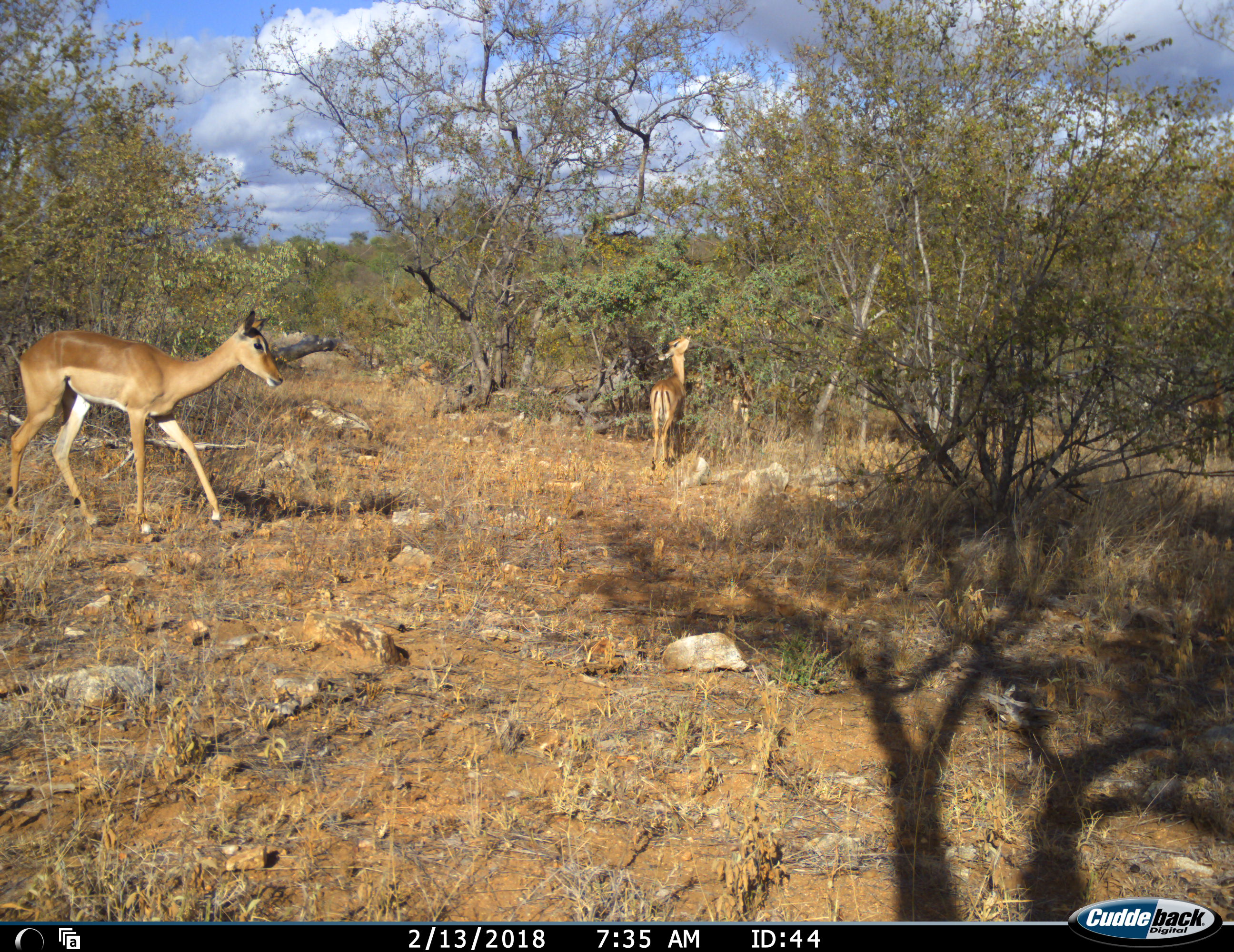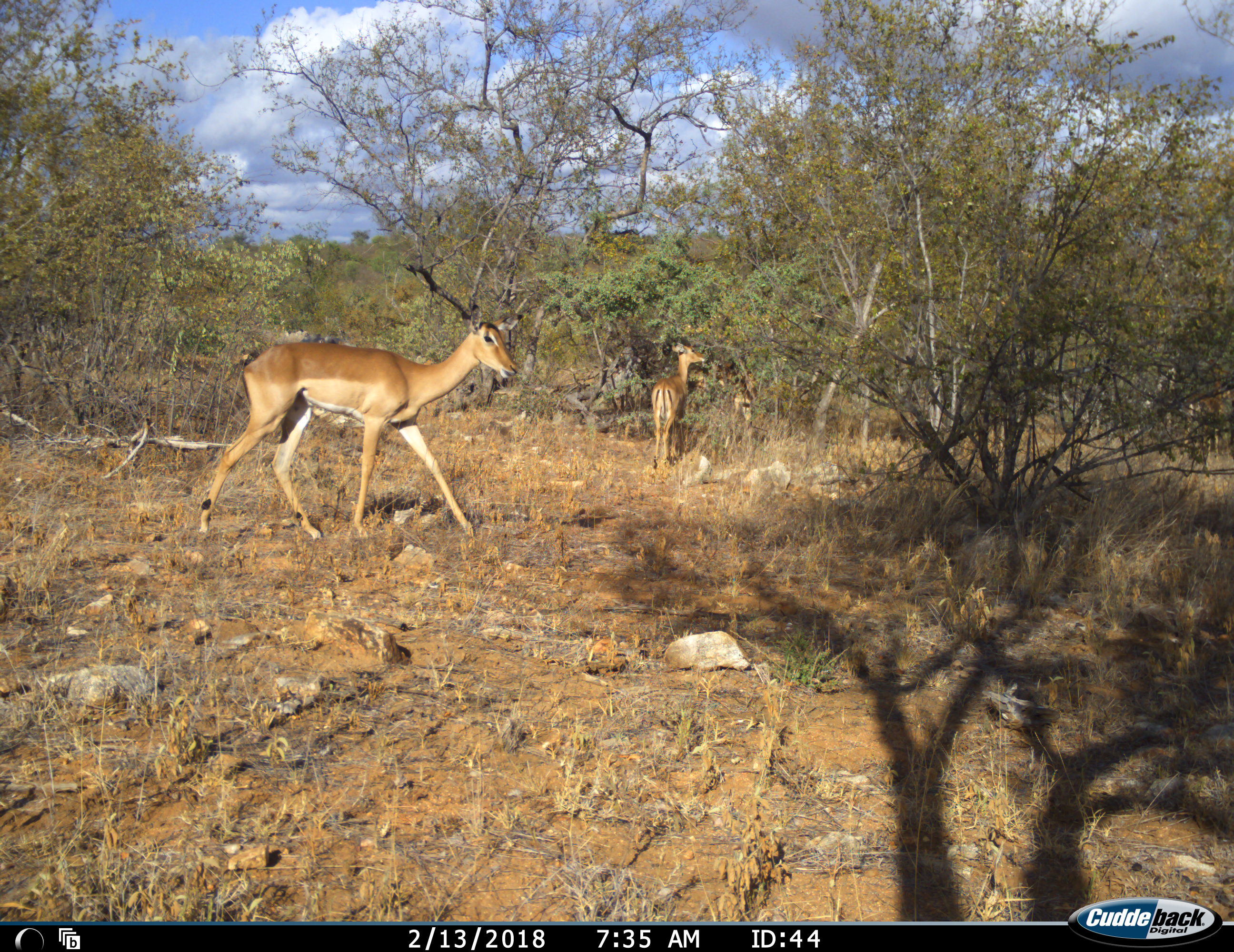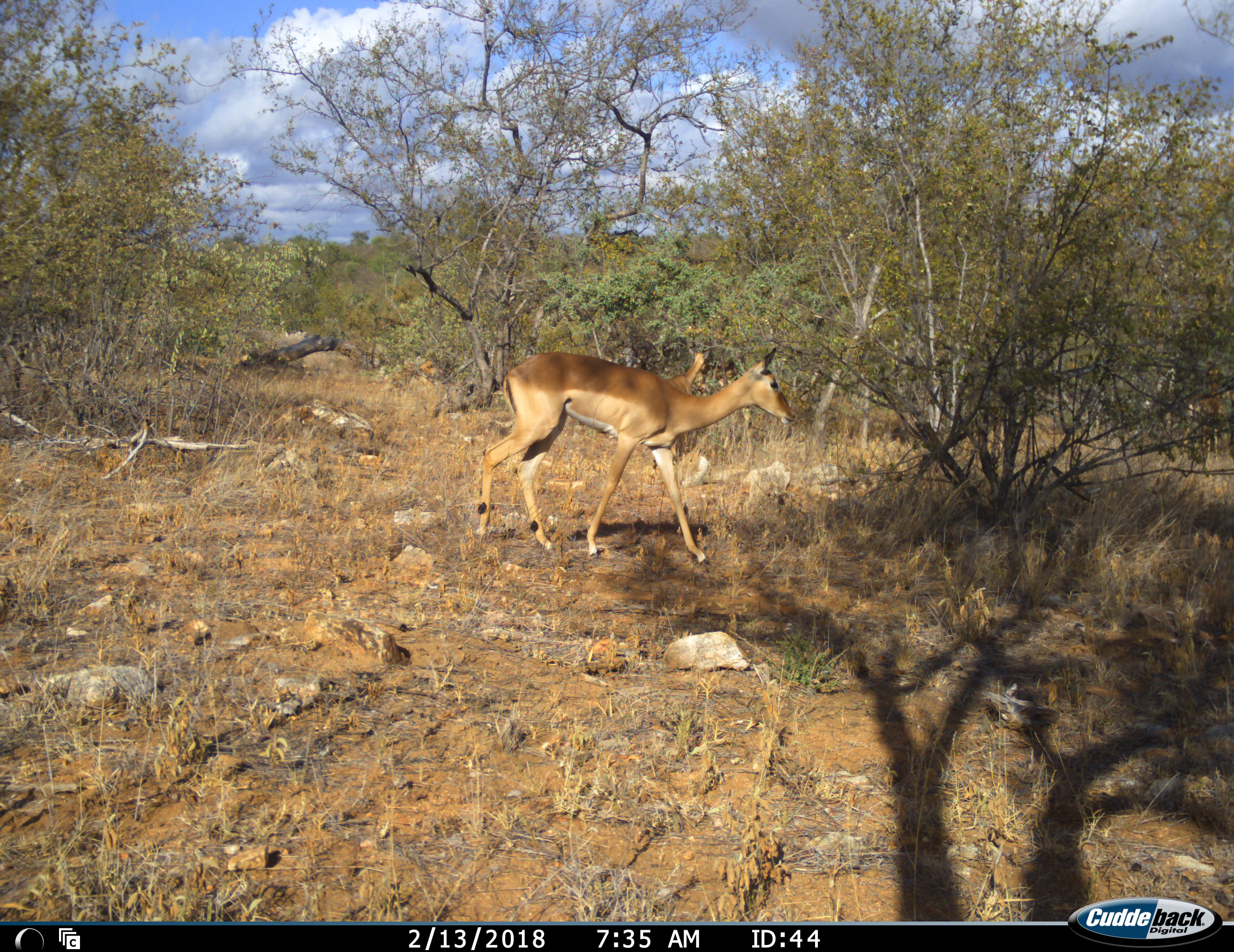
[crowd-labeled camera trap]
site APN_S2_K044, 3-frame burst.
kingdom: Animalia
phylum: Chordata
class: Mammalia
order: Artiodactyla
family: Bovidae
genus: Aepyceros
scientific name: Aepyceros melampus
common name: impala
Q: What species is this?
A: Impala (Aepyceros melampus).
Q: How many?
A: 2.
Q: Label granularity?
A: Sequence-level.